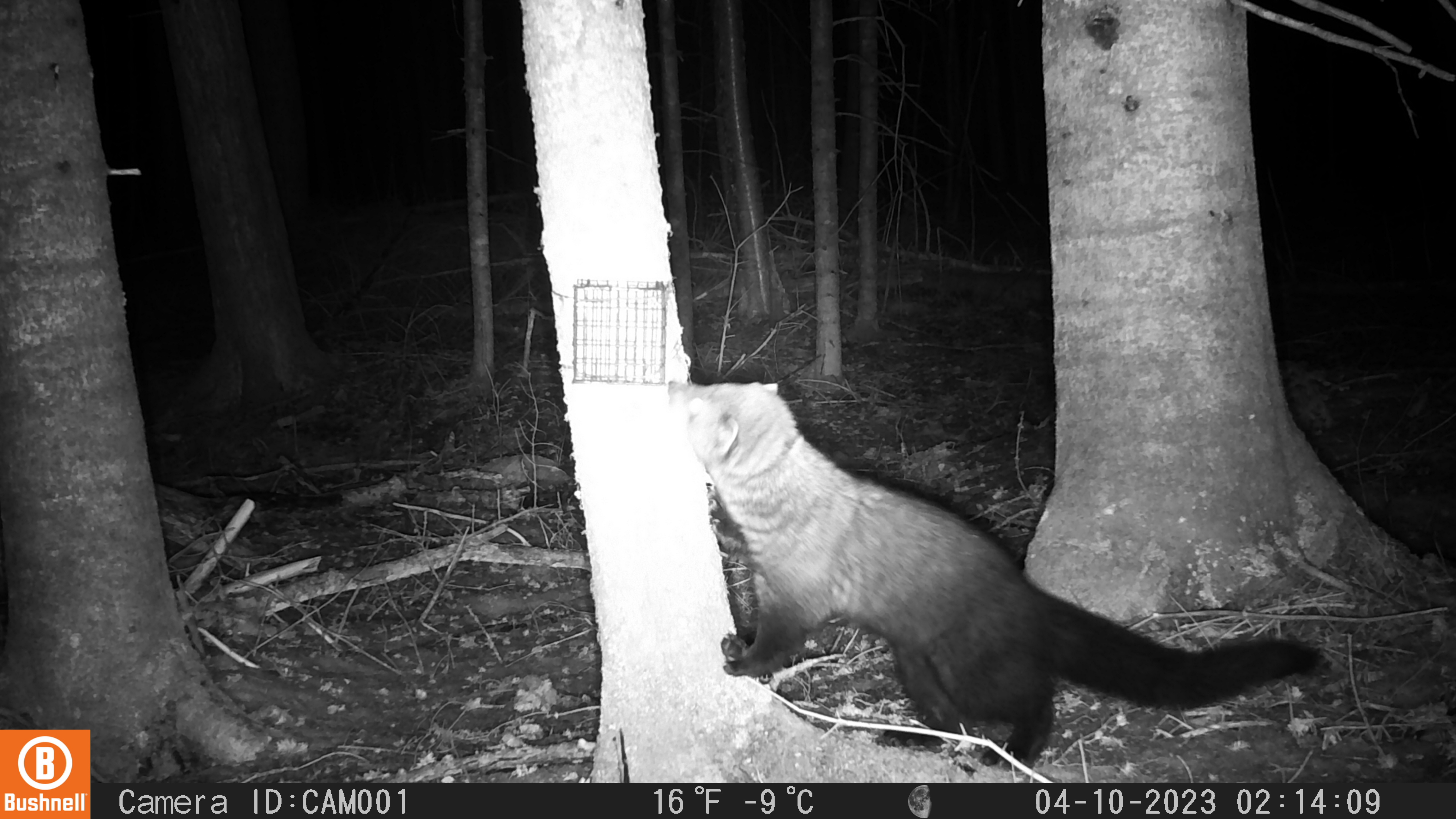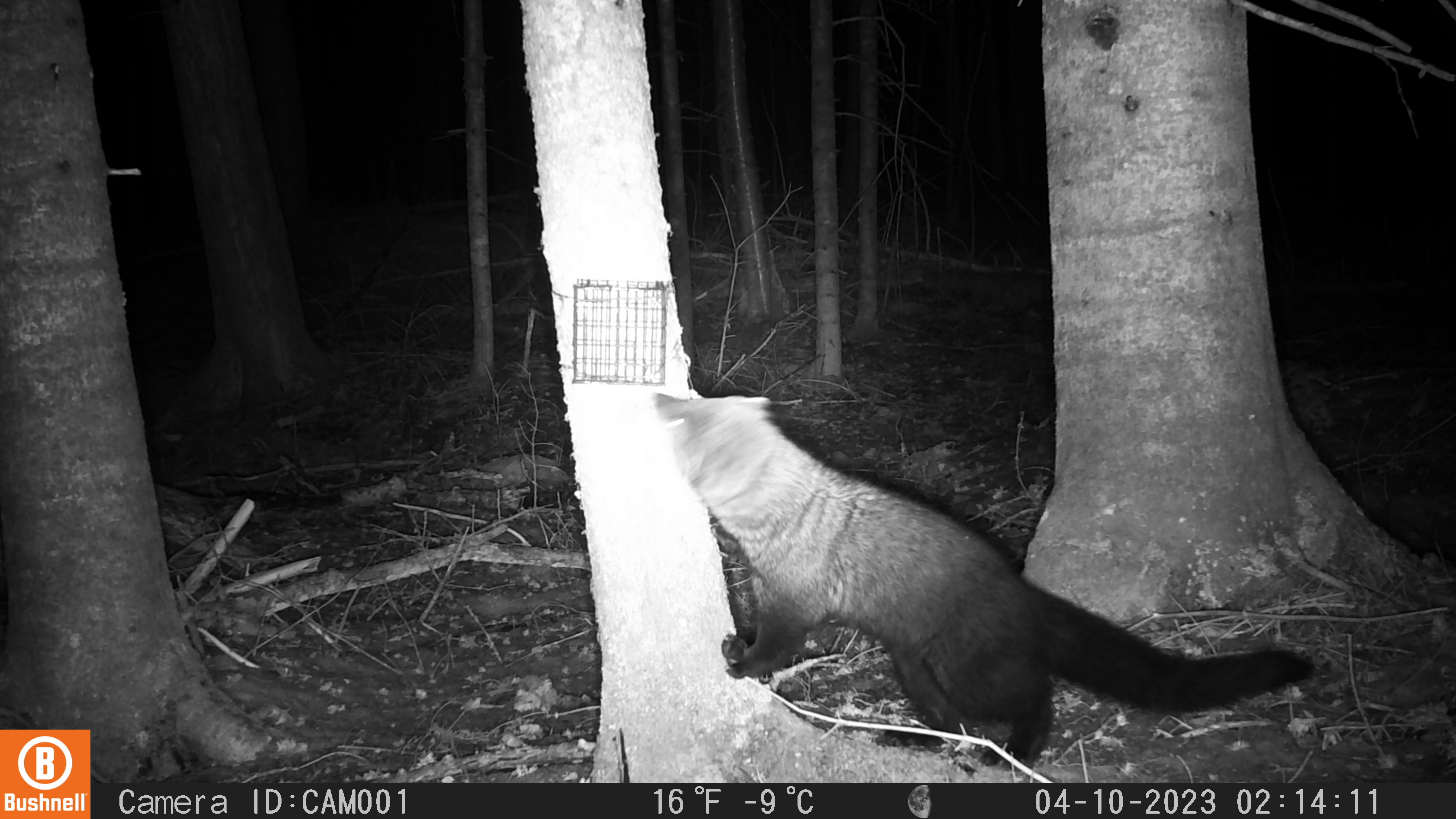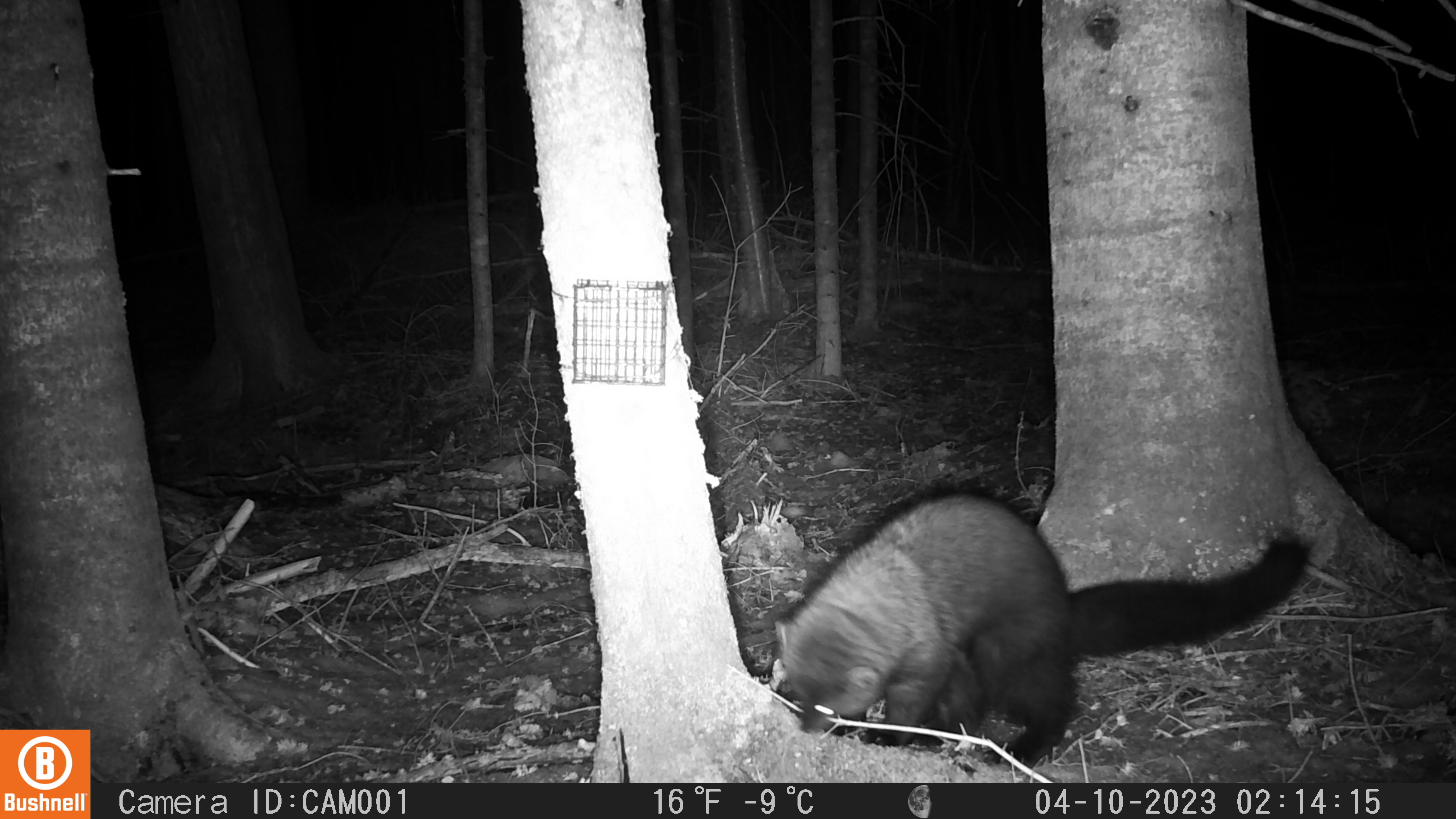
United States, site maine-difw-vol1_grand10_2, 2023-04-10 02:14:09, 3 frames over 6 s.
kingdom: Animalia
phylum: Chordata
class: Mammalia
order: Carnivora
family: Mustelidae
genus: Pekania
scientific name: Pekania pennanti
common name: fisher